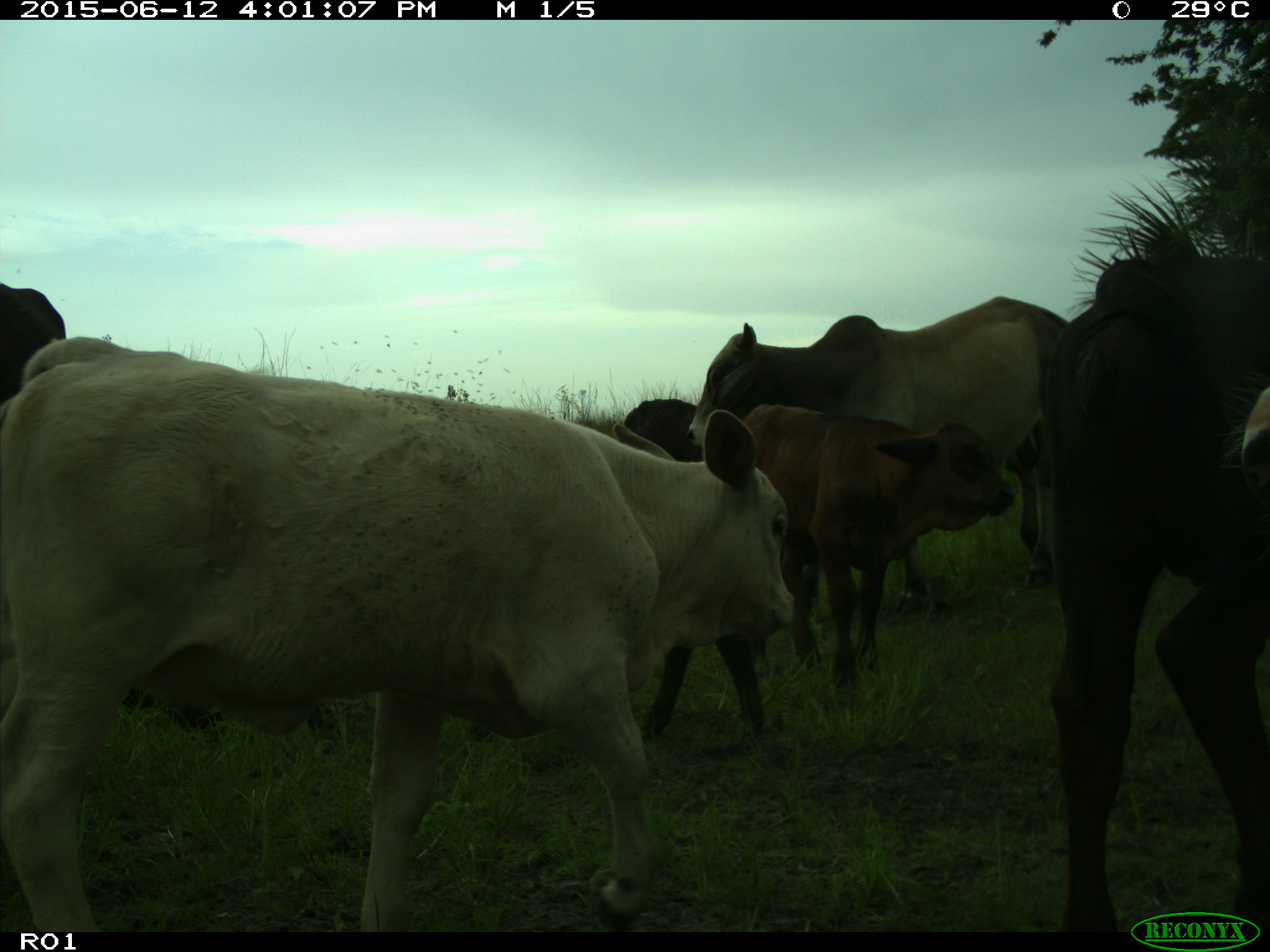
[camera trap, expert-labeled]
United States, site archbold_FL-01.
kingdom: Animalia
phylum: Chordata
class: Mammalia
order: Artiodactyla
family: Bovidae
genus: Bos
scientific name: Bos taurus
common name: domestic cow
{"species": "Bos taurus (domestic cow)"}